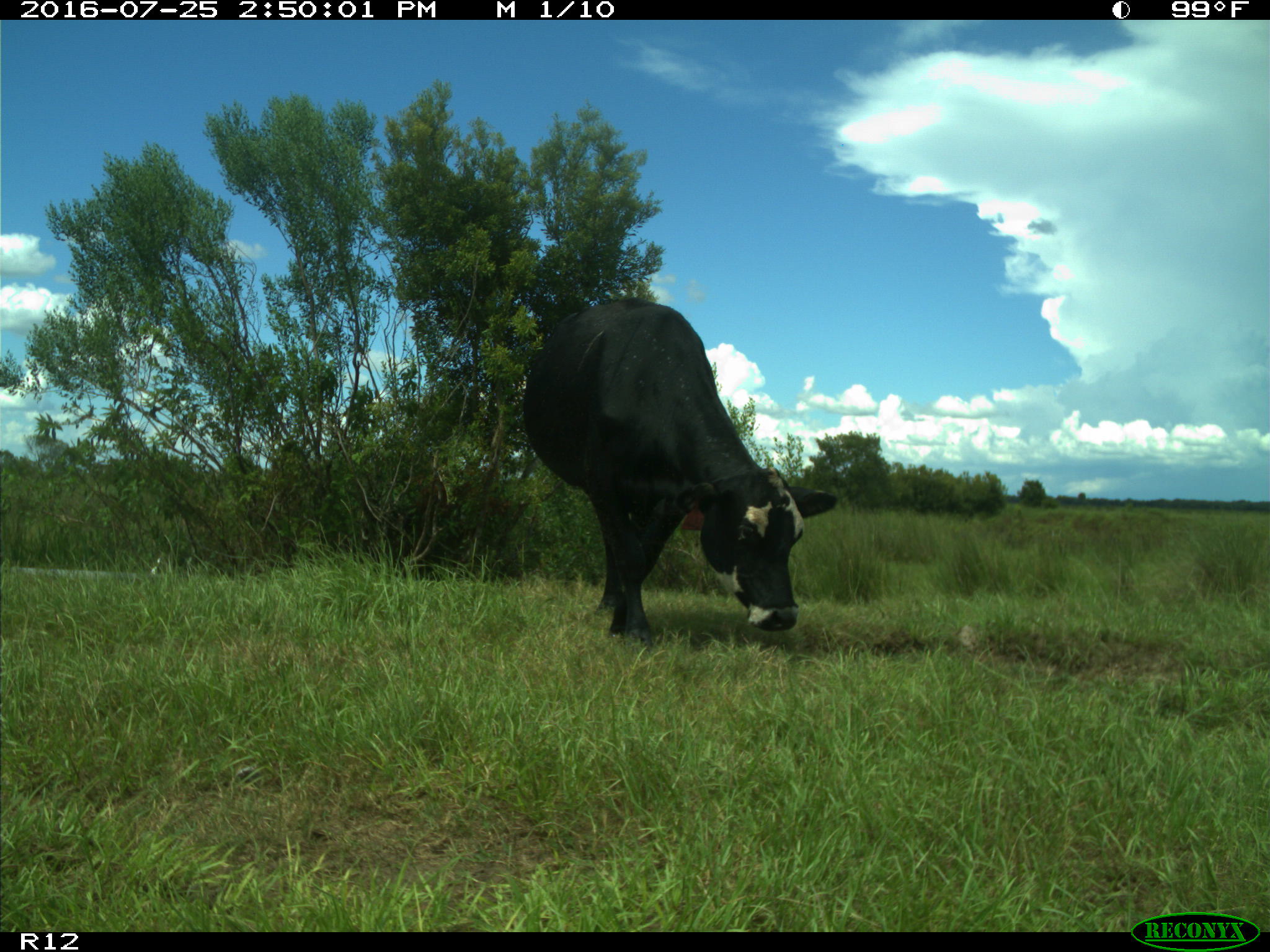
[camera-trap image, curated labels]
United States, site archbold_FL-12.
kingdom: Animalia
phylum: Chordata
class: Mammalia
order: Artiodactyla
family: Bovidae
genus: Bos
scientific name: Bos taurus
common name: domestic cow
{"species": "Bos taurus (domestic cow)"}